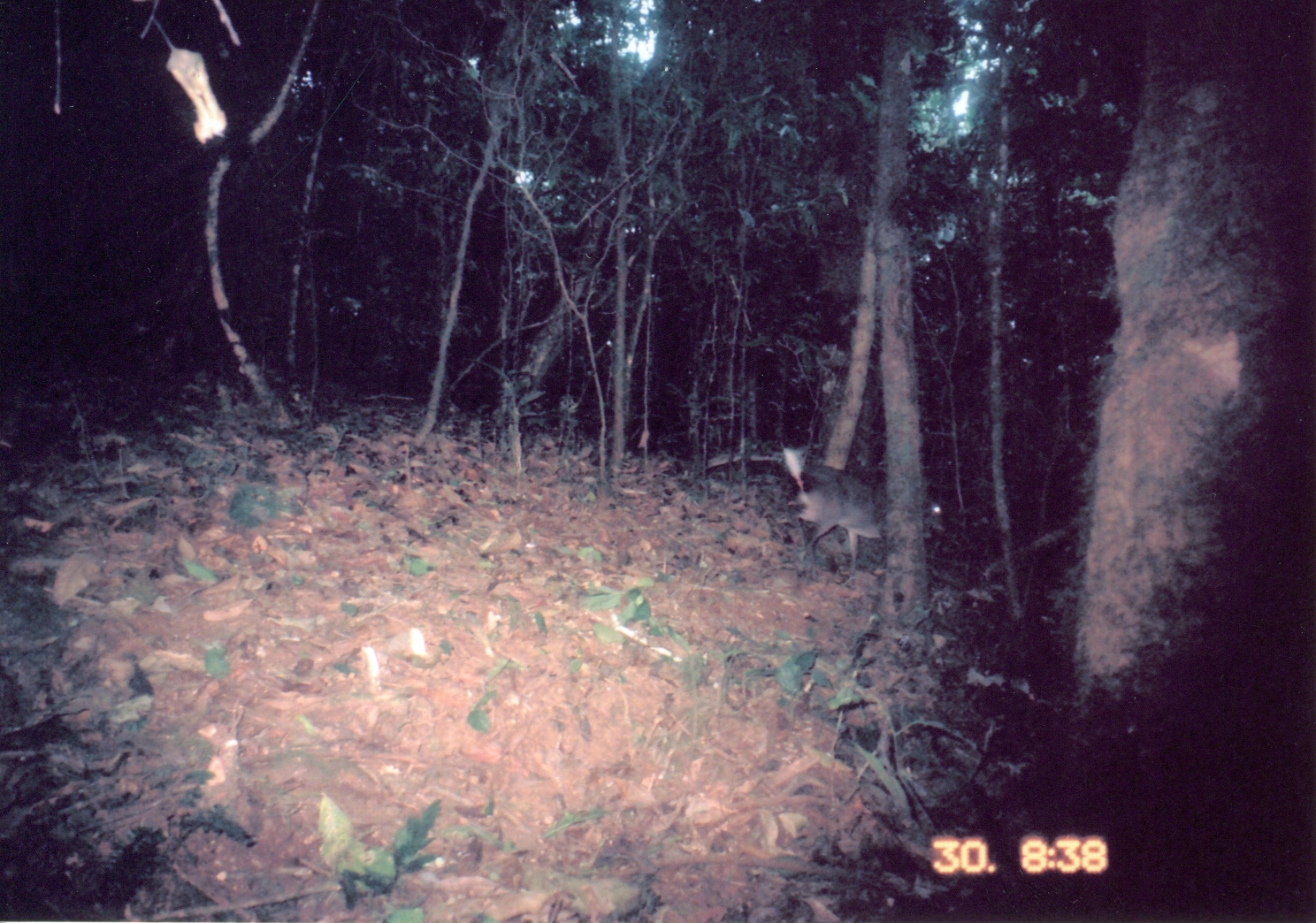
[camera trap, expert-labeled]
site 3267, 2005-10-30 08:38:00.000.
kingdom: Animalia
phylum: Chordata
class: Mammalia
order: Artiodactyla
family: Bovidae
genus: Philantomba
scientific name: Philantomba monticola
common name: blue duiker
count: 1